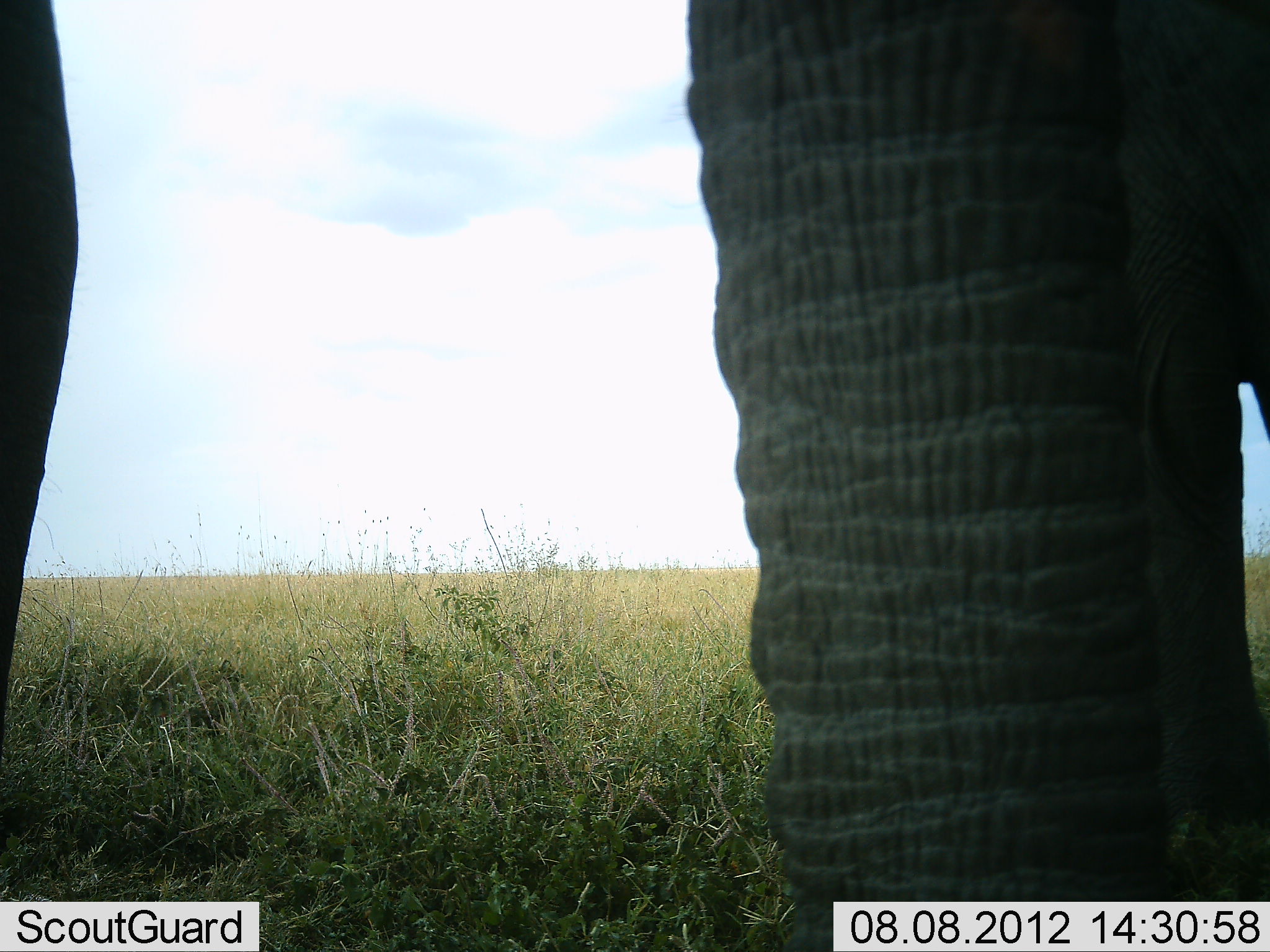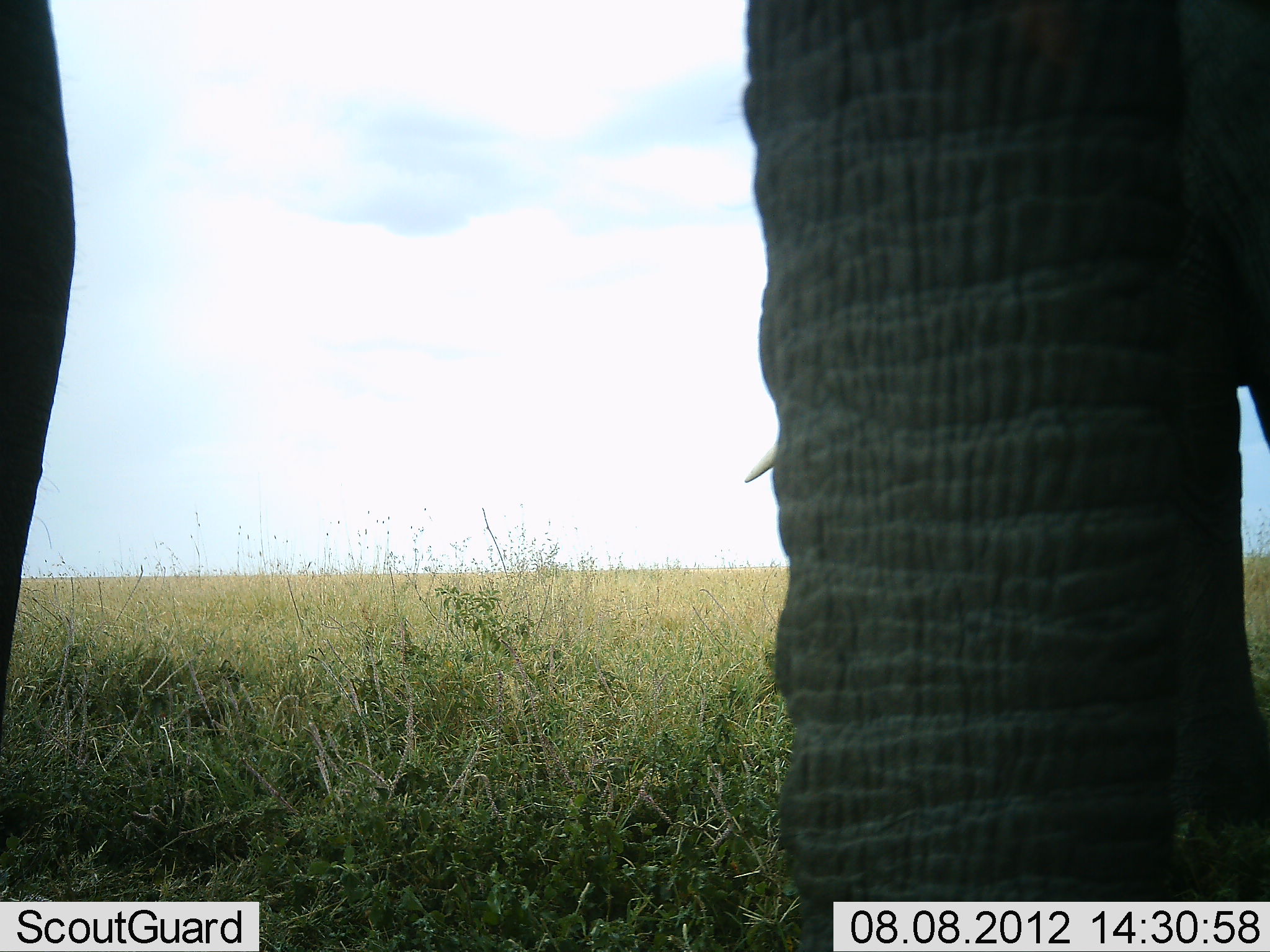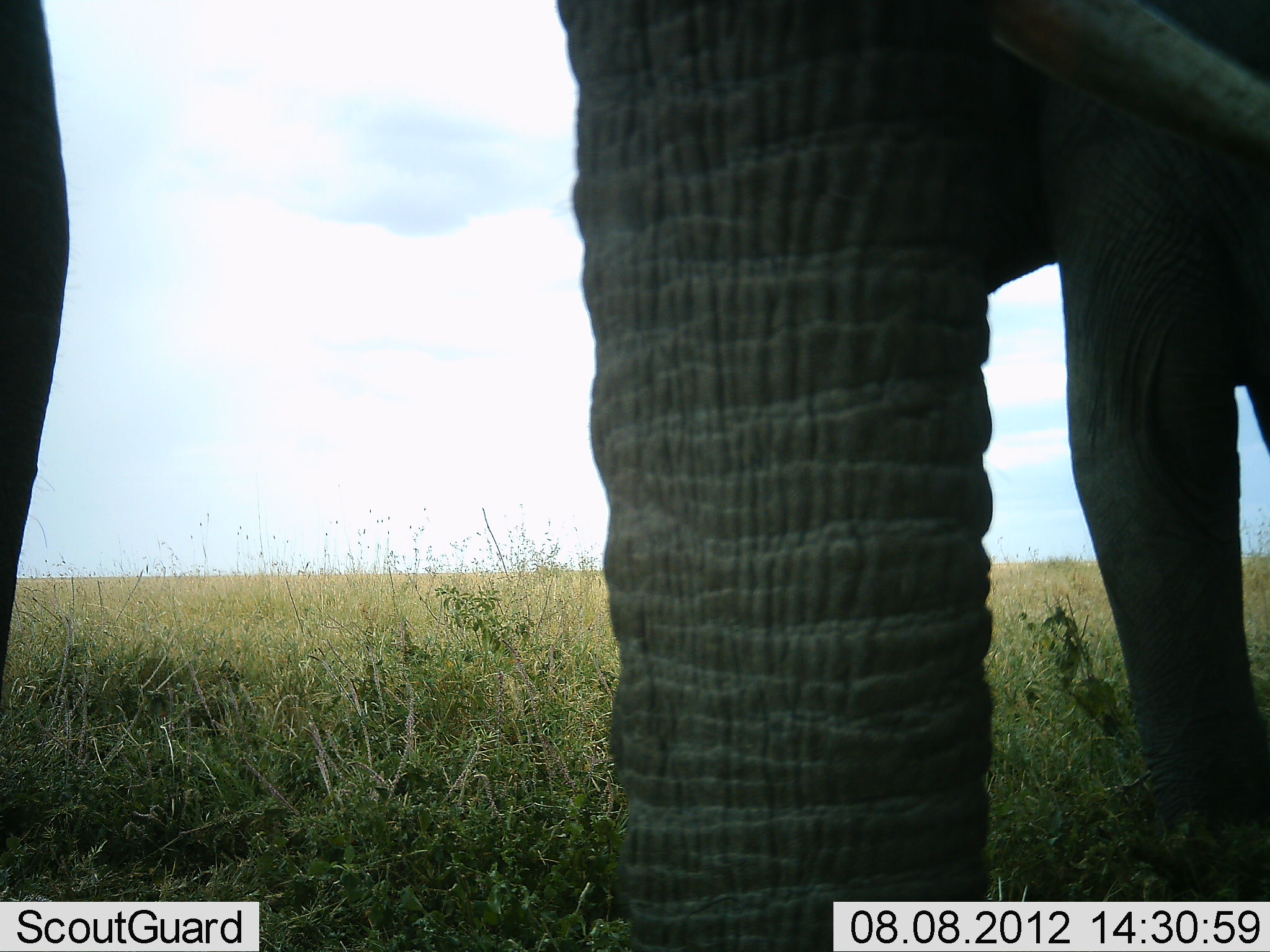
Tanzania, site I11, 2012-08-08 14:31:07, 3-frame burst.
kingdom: Animalia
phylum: Chordata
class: Mammalia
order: Proboscidea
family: Elephantidae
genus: Loxodonta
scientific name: Loxodonta africana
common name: african bush elephant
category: elephant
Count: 2.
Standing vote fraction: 90%.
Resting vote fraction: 0%.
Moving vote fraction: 20%.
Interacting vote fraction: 10%.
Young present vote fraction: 0%.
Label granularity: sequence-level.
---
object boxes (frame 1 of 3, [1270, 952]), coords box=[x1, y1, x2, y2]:
animal: box=[683, 0, 1270, 952]; box=[2, 0, 78, 707]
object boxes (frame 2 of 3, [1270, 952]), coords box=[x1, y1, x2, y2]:
animal: box=[742, 0, 1270, 952]; box=[0, 1, 79, 742]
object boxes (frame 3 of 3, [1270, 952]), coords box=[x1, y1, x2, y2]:
animal: box=[549, 1, 1269, 952]; box=[1, 0, 70, 678]